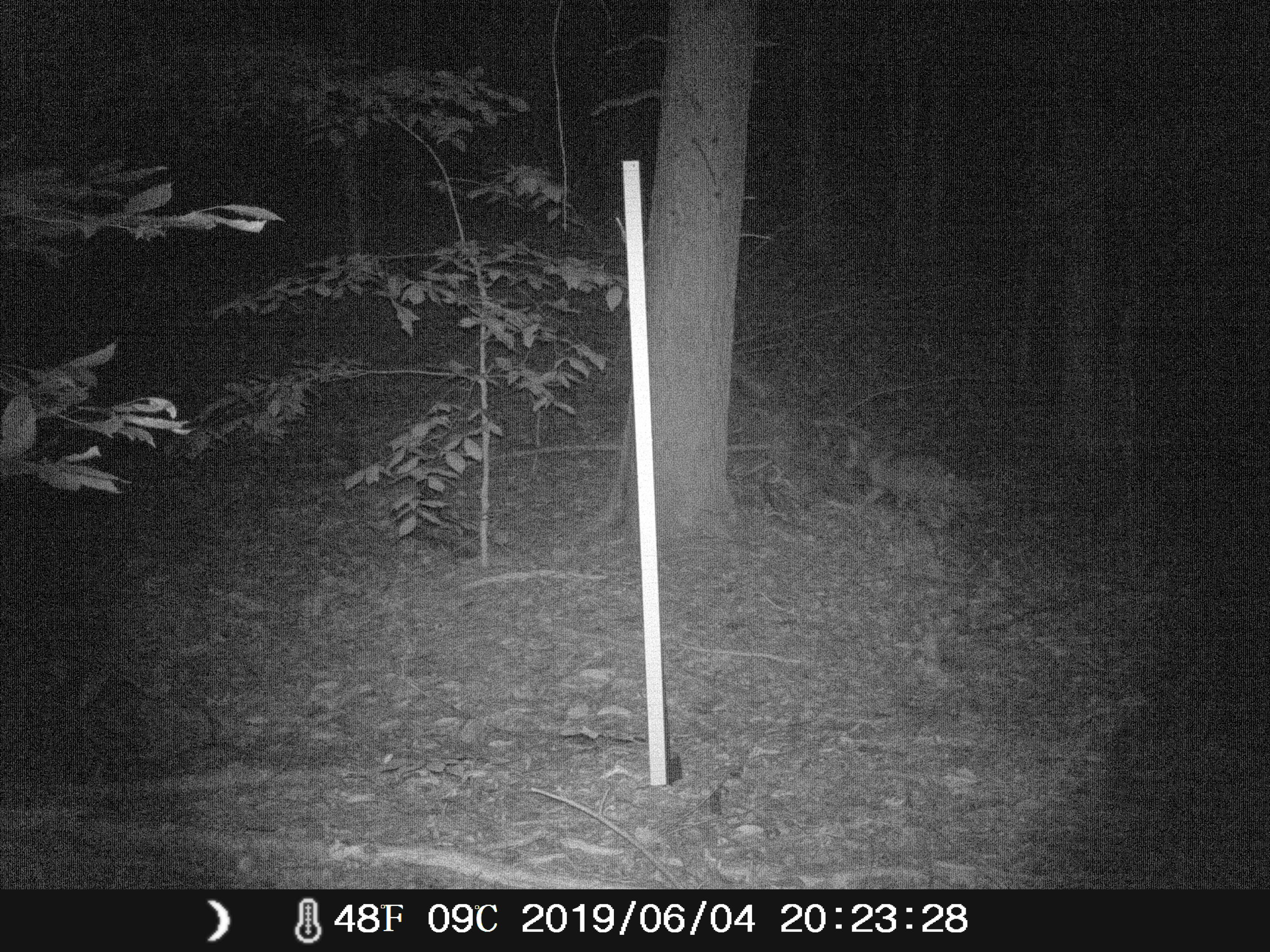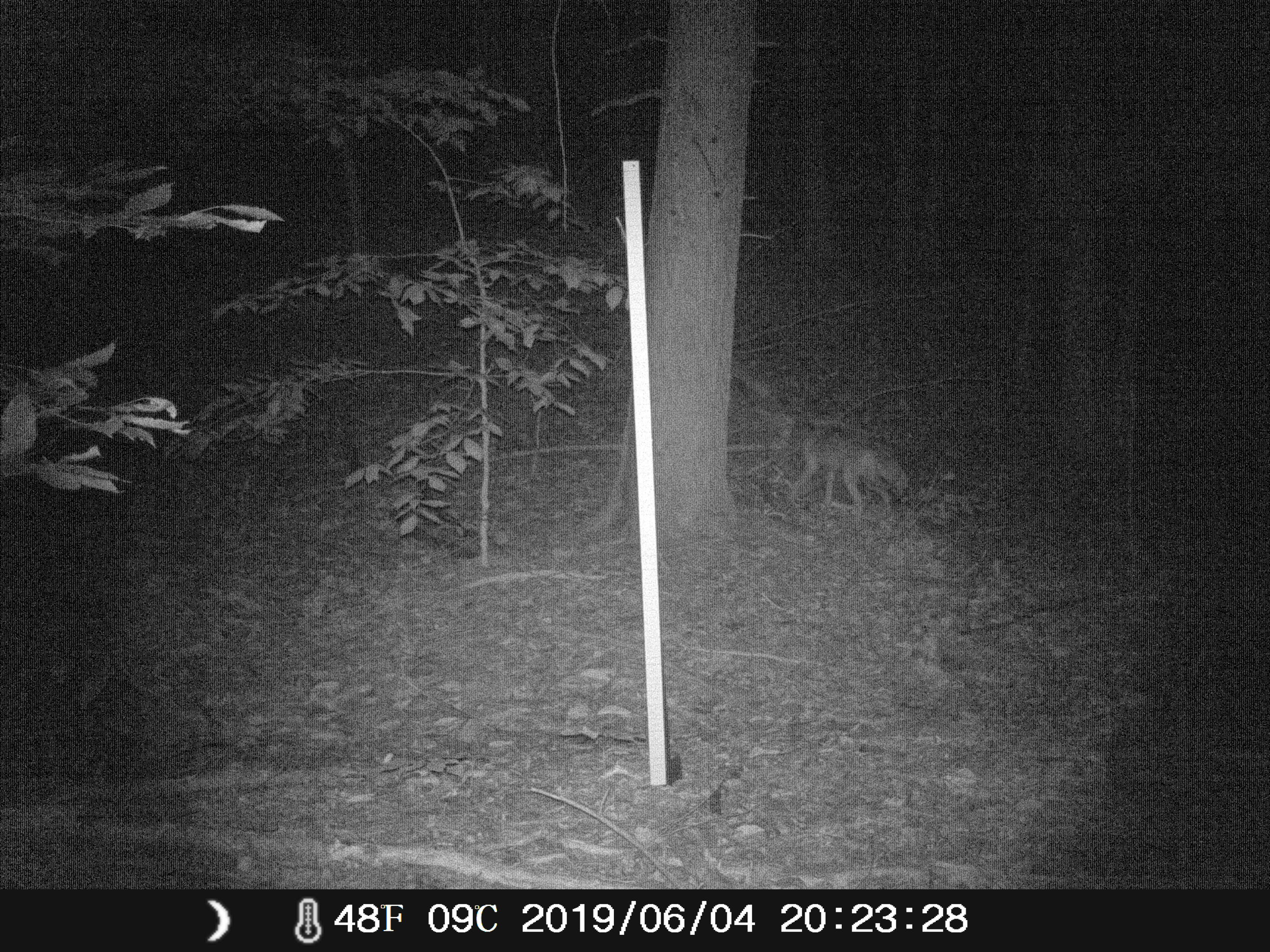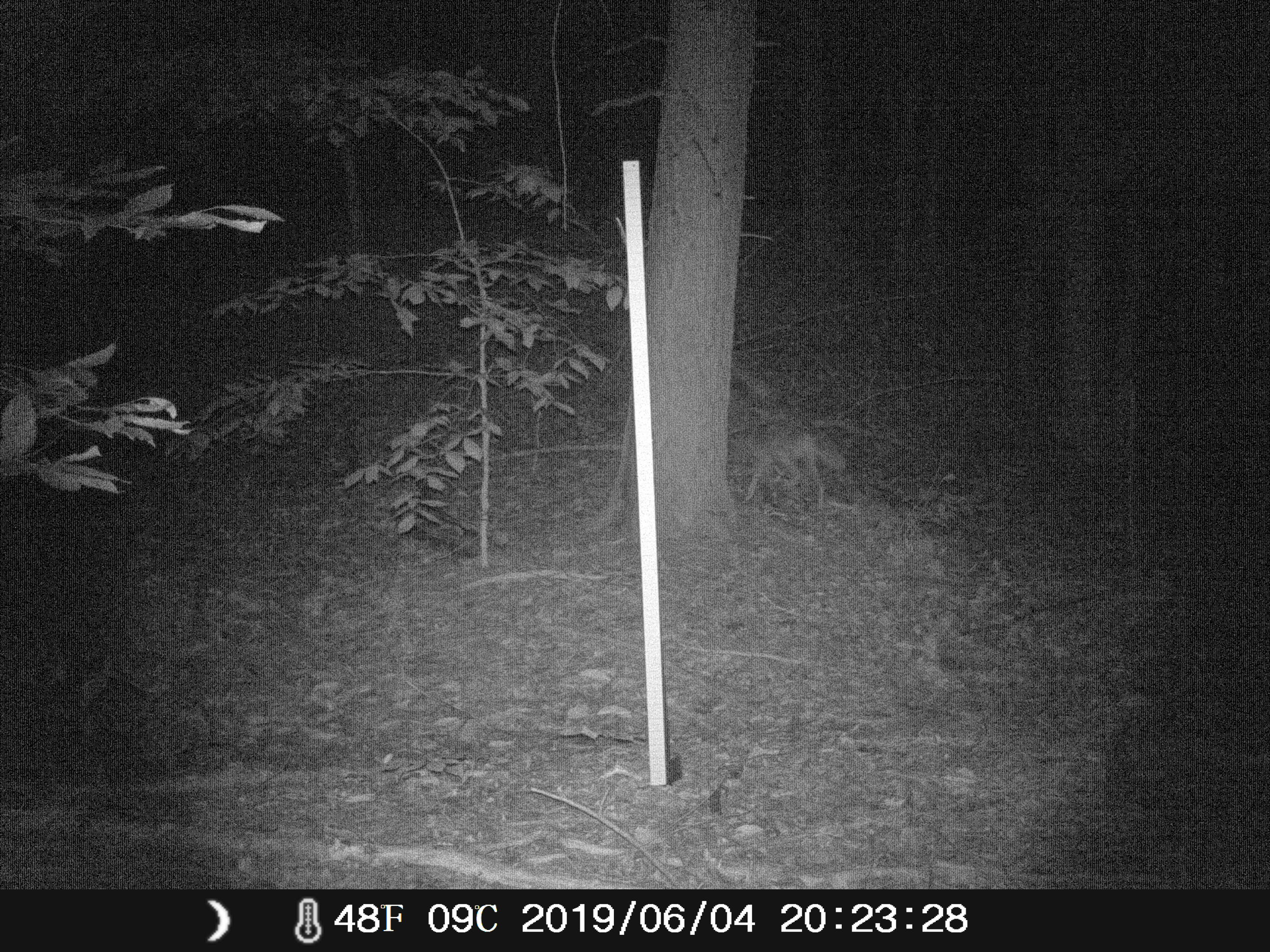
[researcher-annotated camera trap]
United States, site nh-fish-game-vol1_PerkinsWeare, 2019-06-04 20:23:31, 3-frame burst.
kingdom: Animalia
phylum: Chordata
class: Mammalia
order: Carnivora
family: Canidae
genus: Canis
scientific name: Canis latrans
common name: coyote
Coyote (Canis latrans).